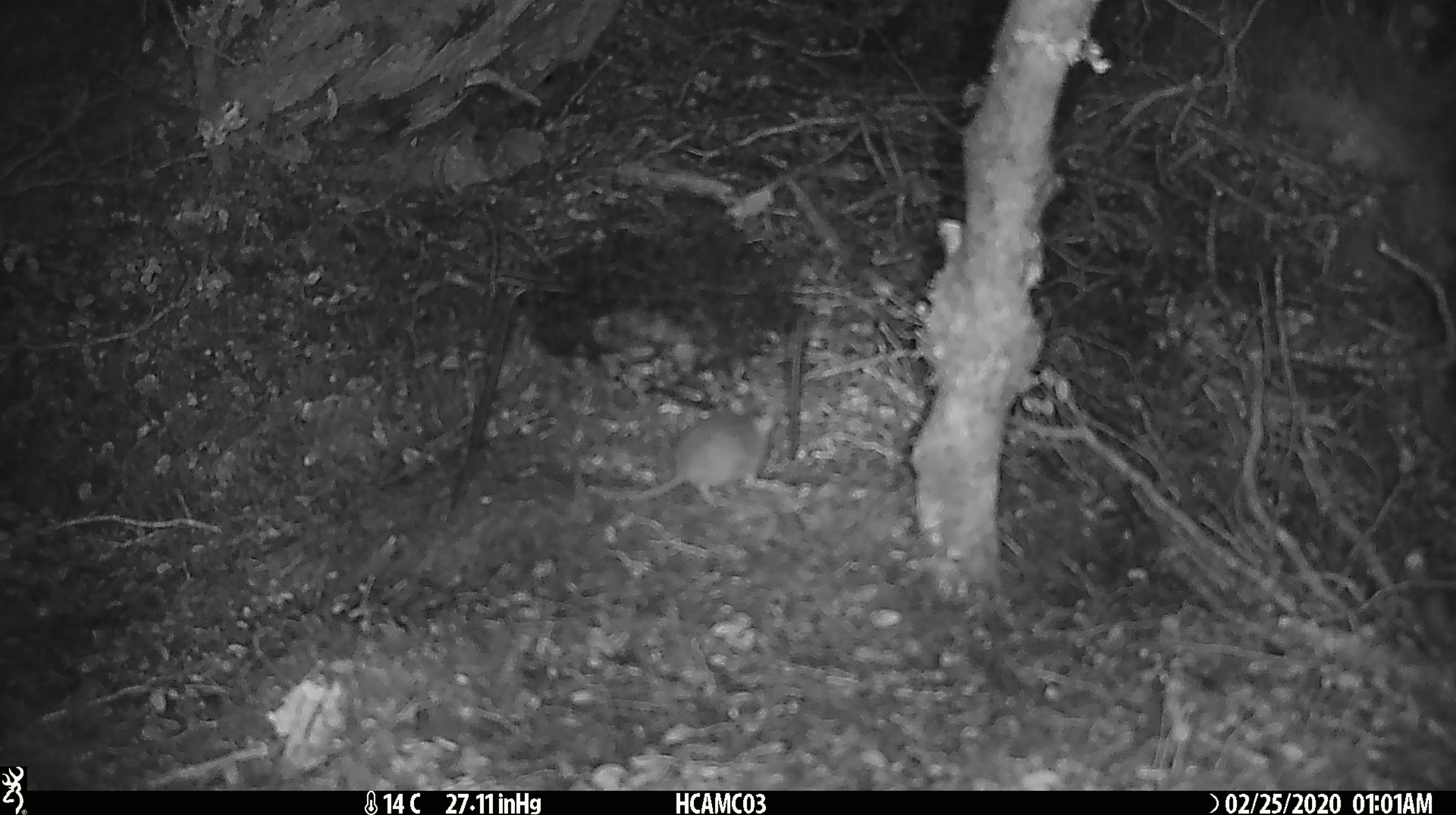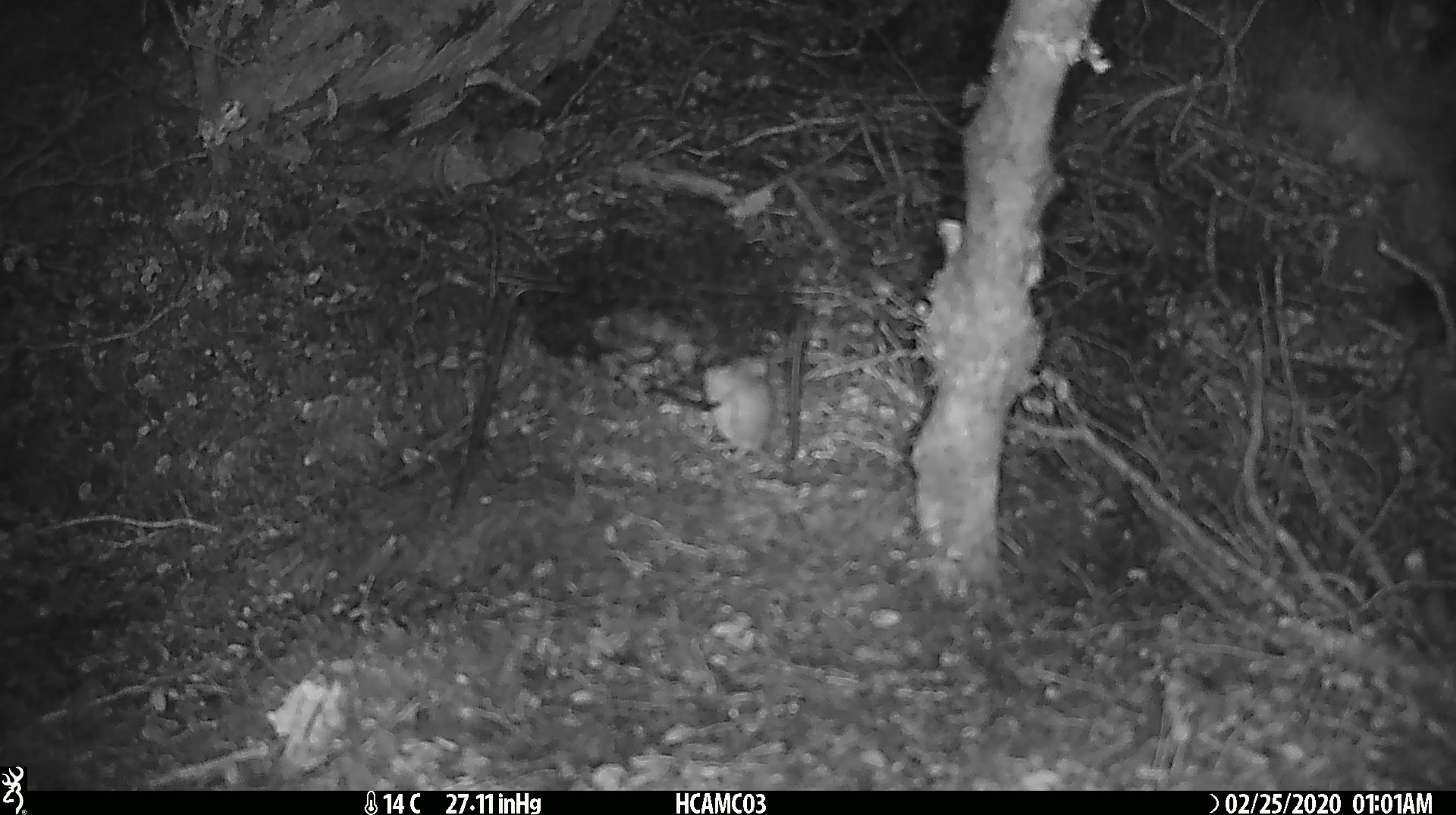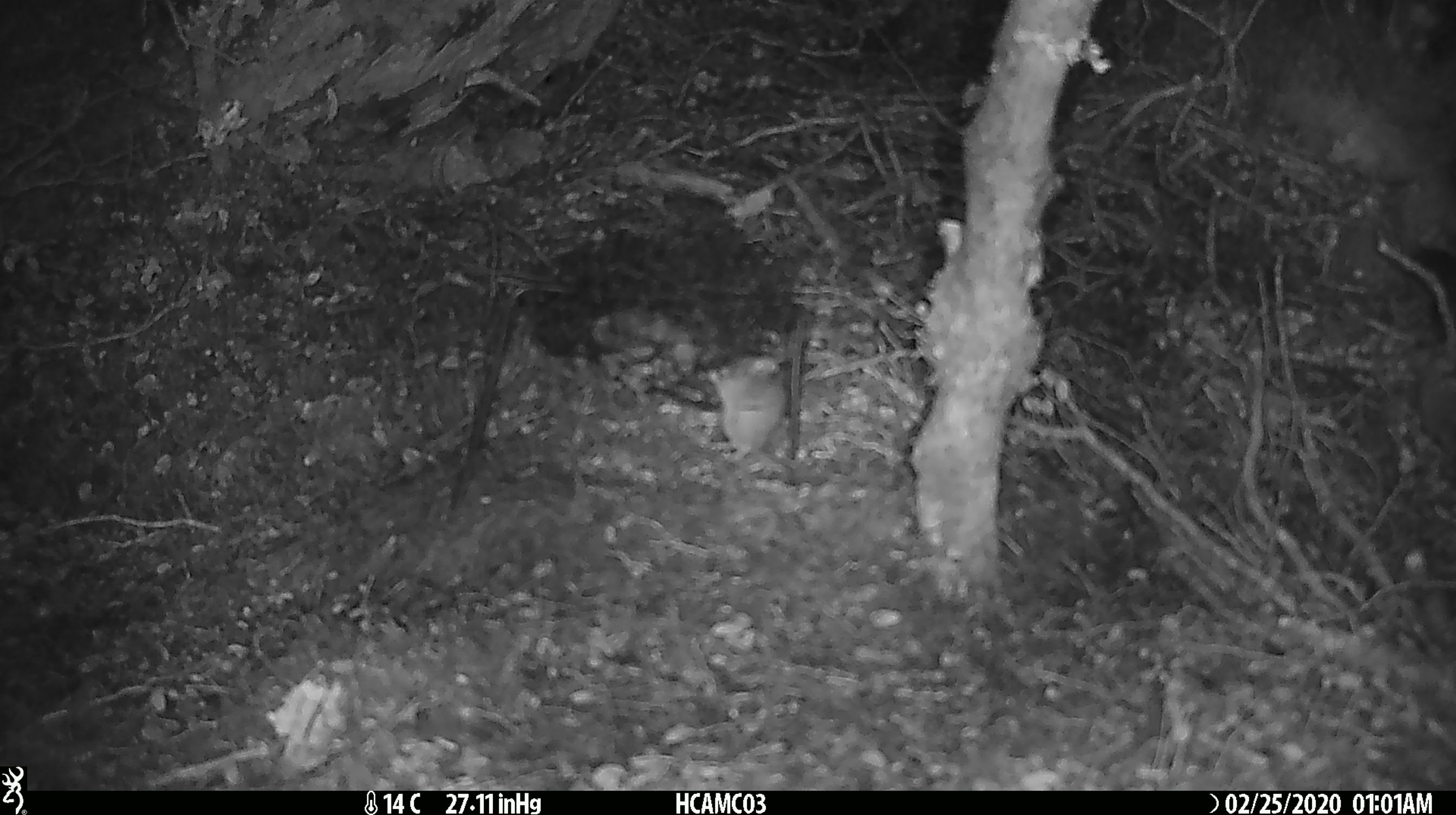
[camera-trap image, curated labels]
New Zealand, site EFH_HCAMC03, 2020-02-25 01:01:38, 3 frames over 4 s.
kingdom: Animalia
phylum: Chordata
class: Mammalia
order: Rodentia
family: Muridae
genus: Mus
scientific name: Mus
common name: mouse